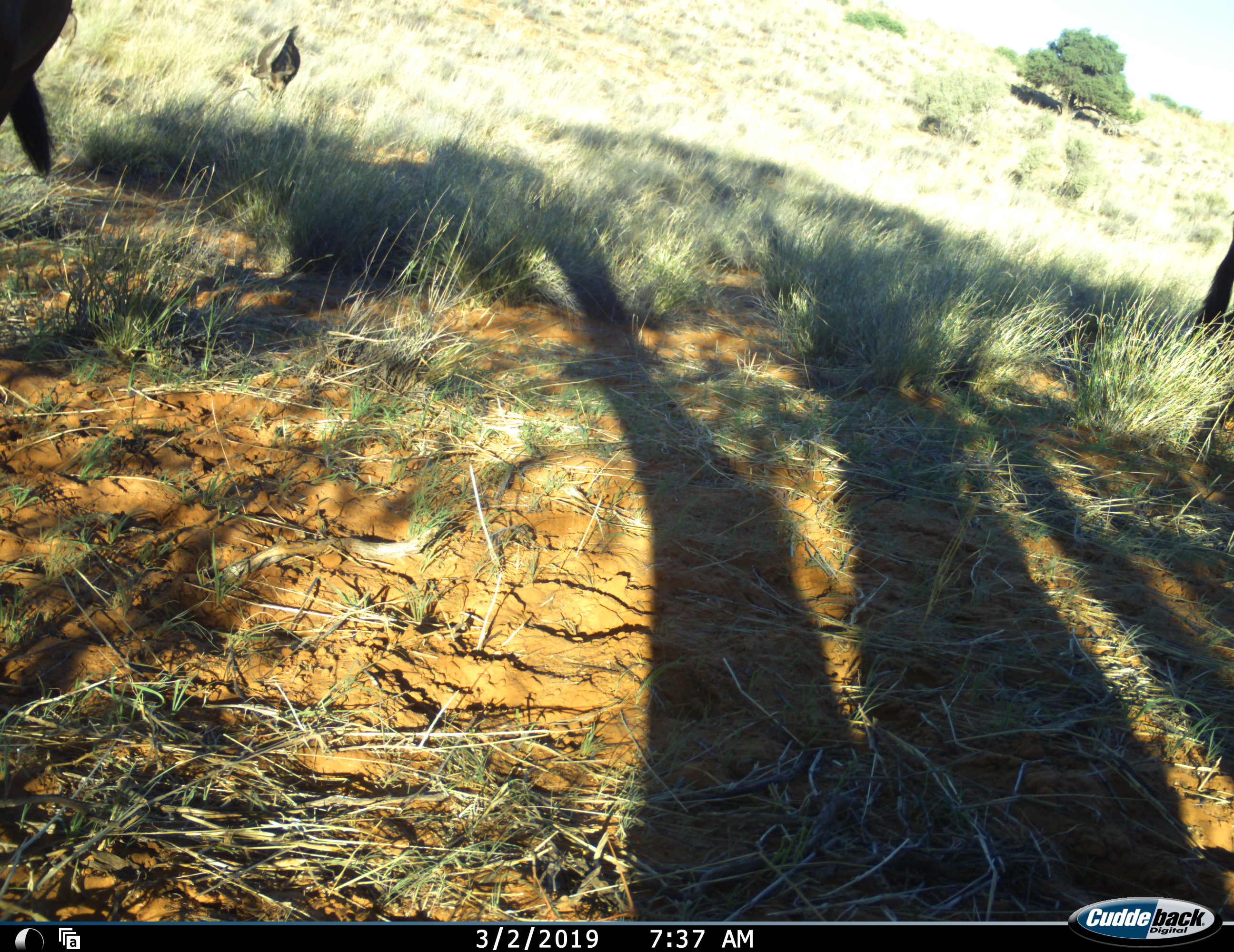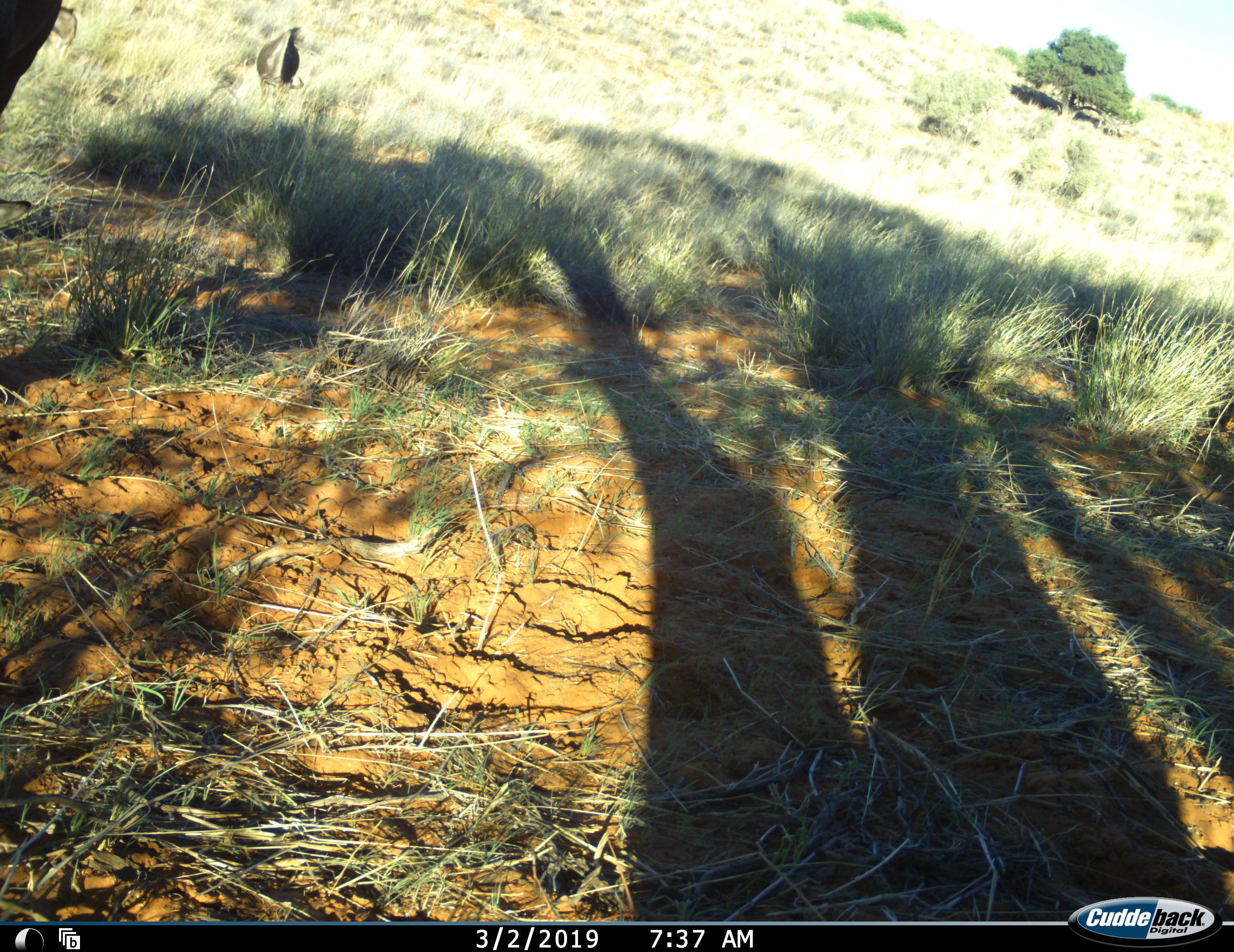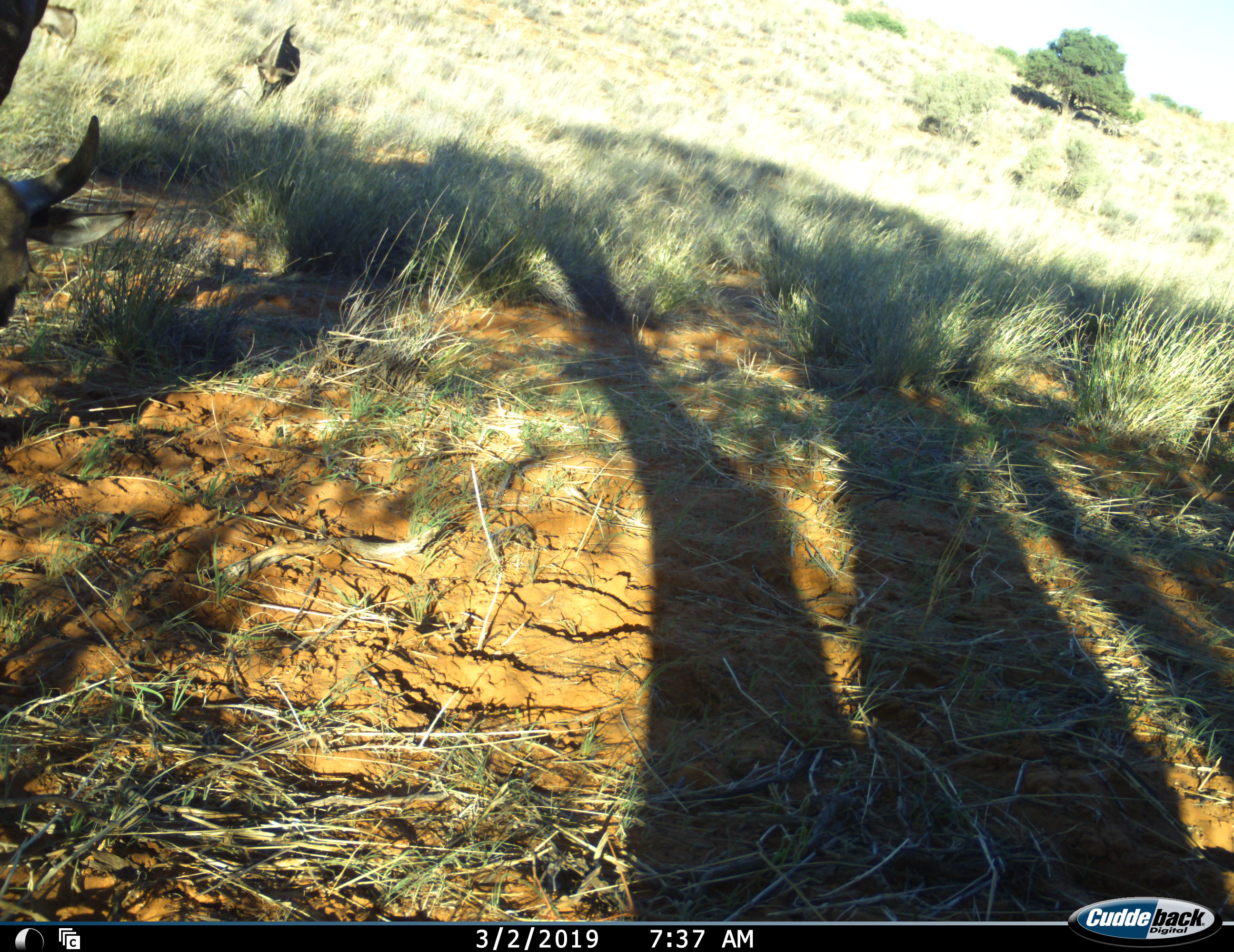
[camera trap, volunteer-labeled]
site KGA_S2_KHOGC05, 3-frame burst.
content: unidentified animal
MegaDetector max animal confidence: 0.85